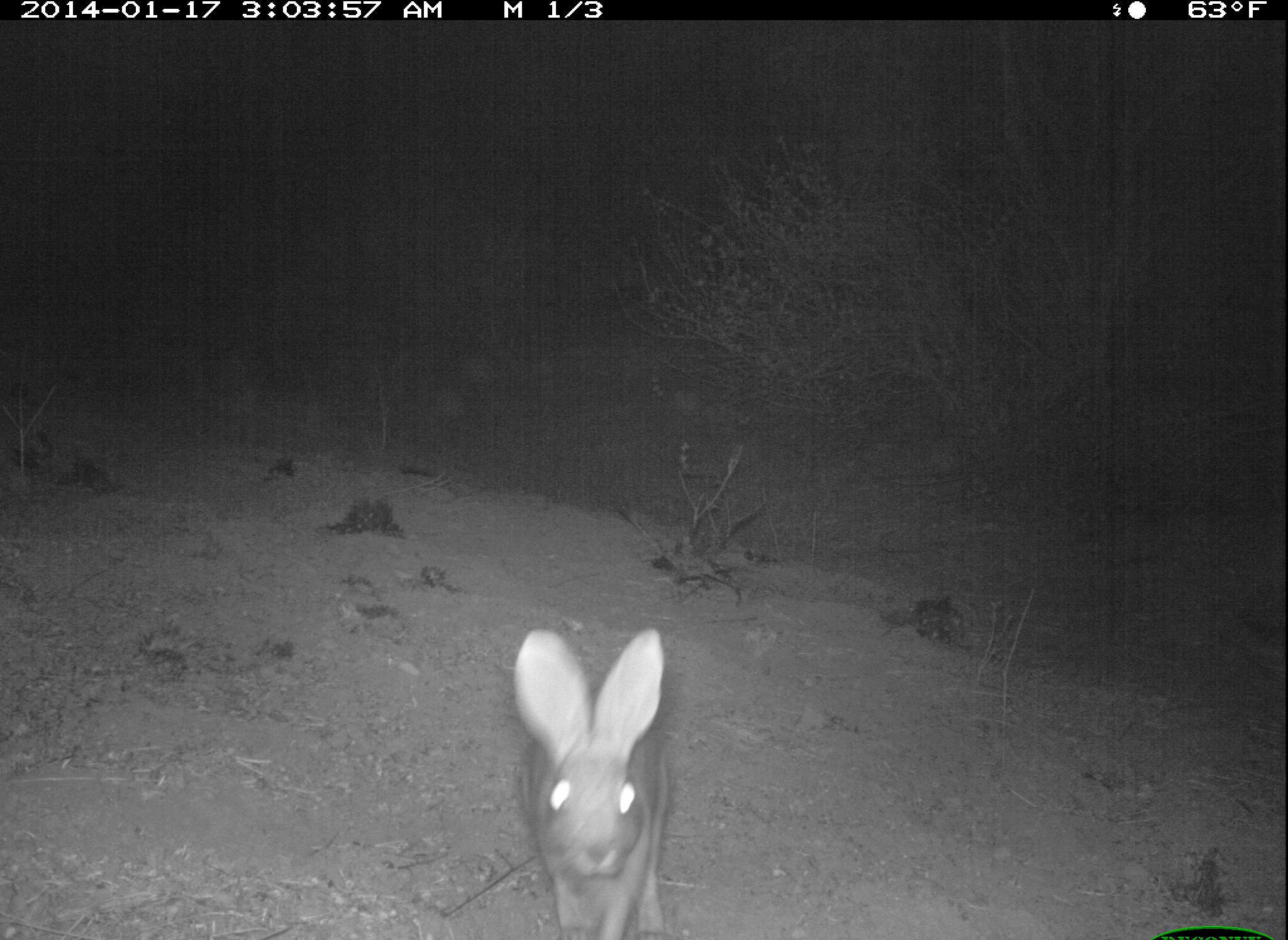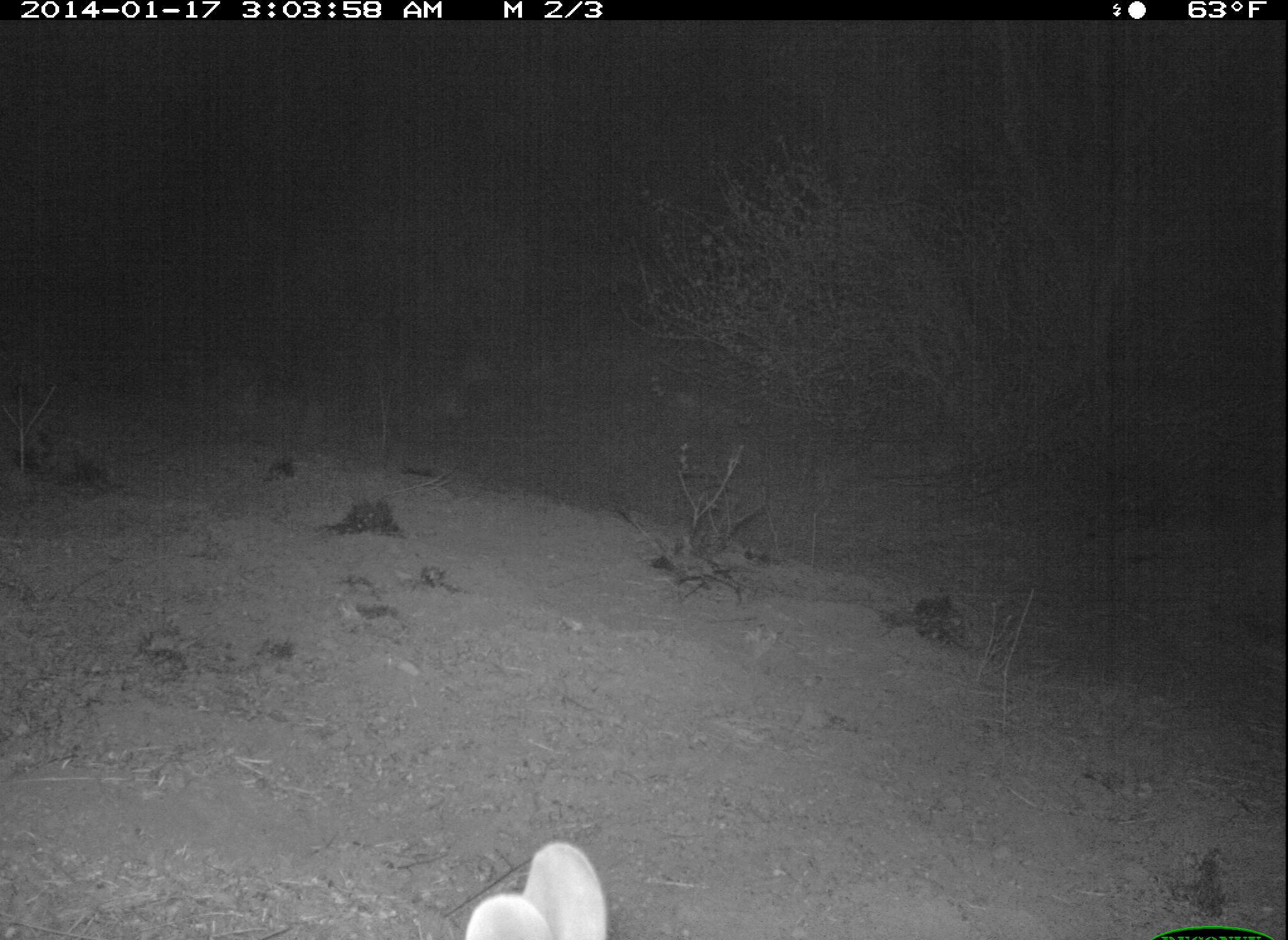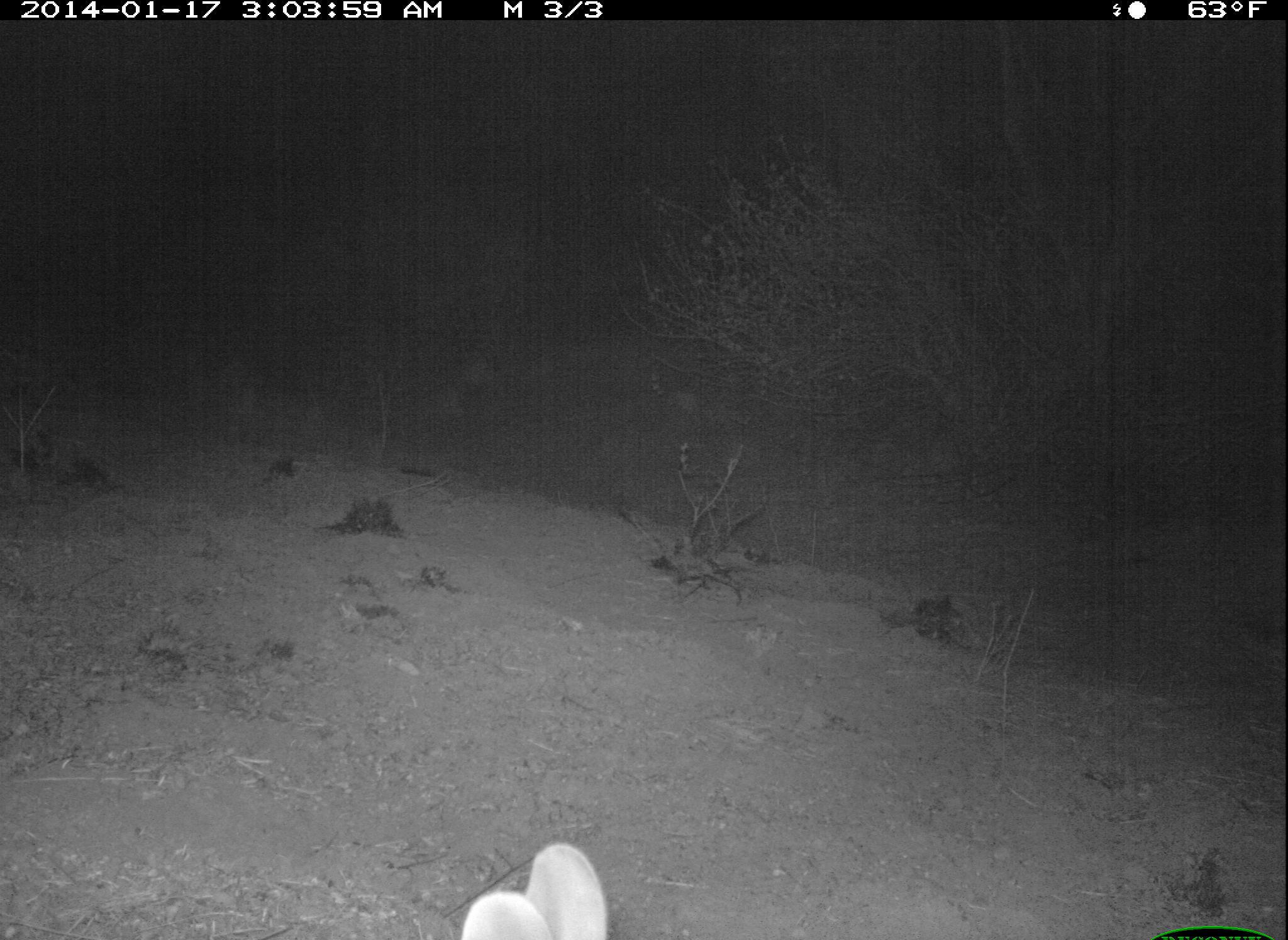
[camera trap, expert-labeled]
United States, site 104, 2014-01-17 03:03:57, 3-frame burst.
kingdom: Animalia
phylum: Chordata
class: Mammalia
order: Lagomorpha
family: Leporidae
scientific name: Leporidae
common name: rabbits and hares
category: rabbit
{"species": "rabbit (rabbits and hares) (Leporidae)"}